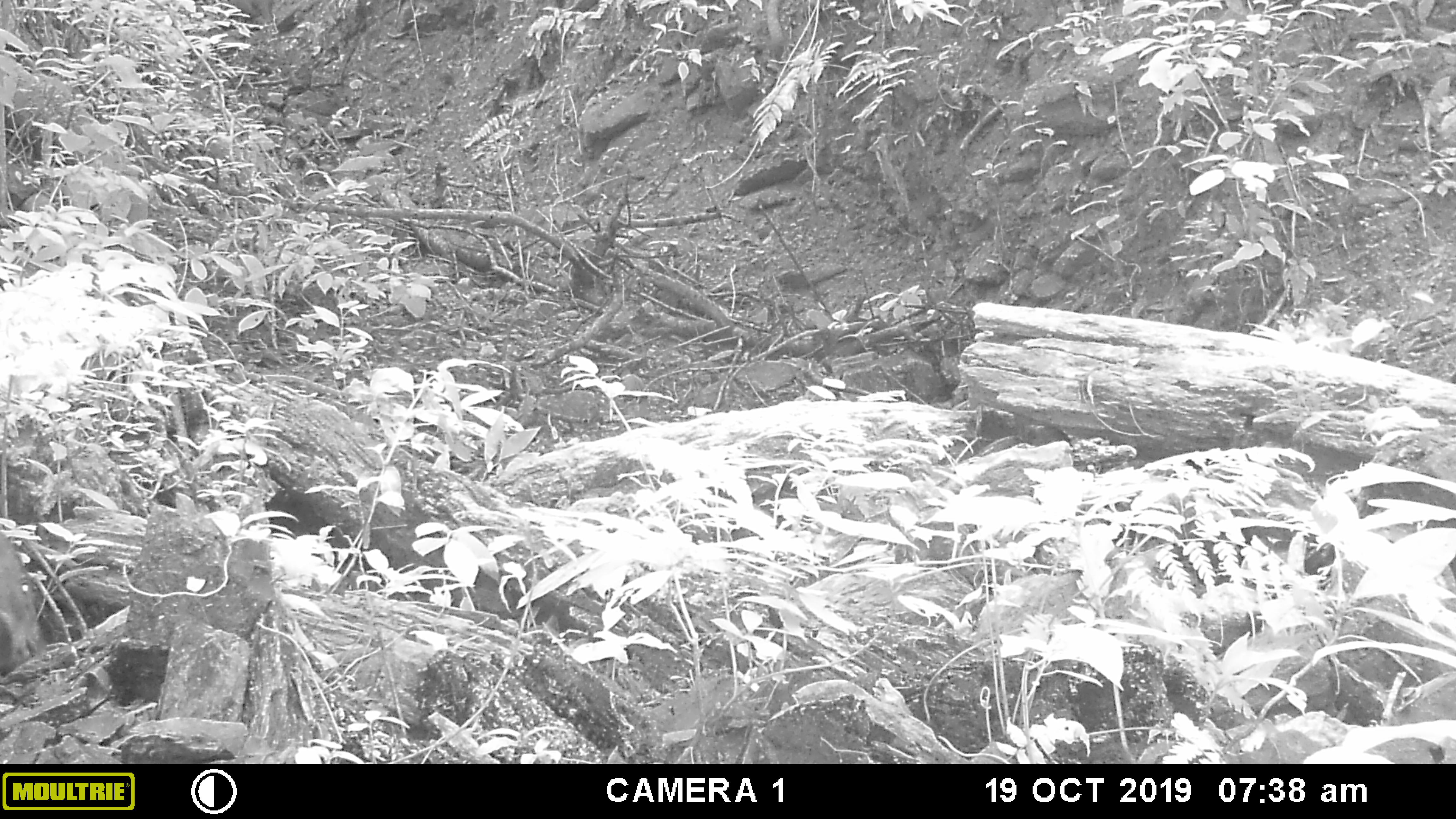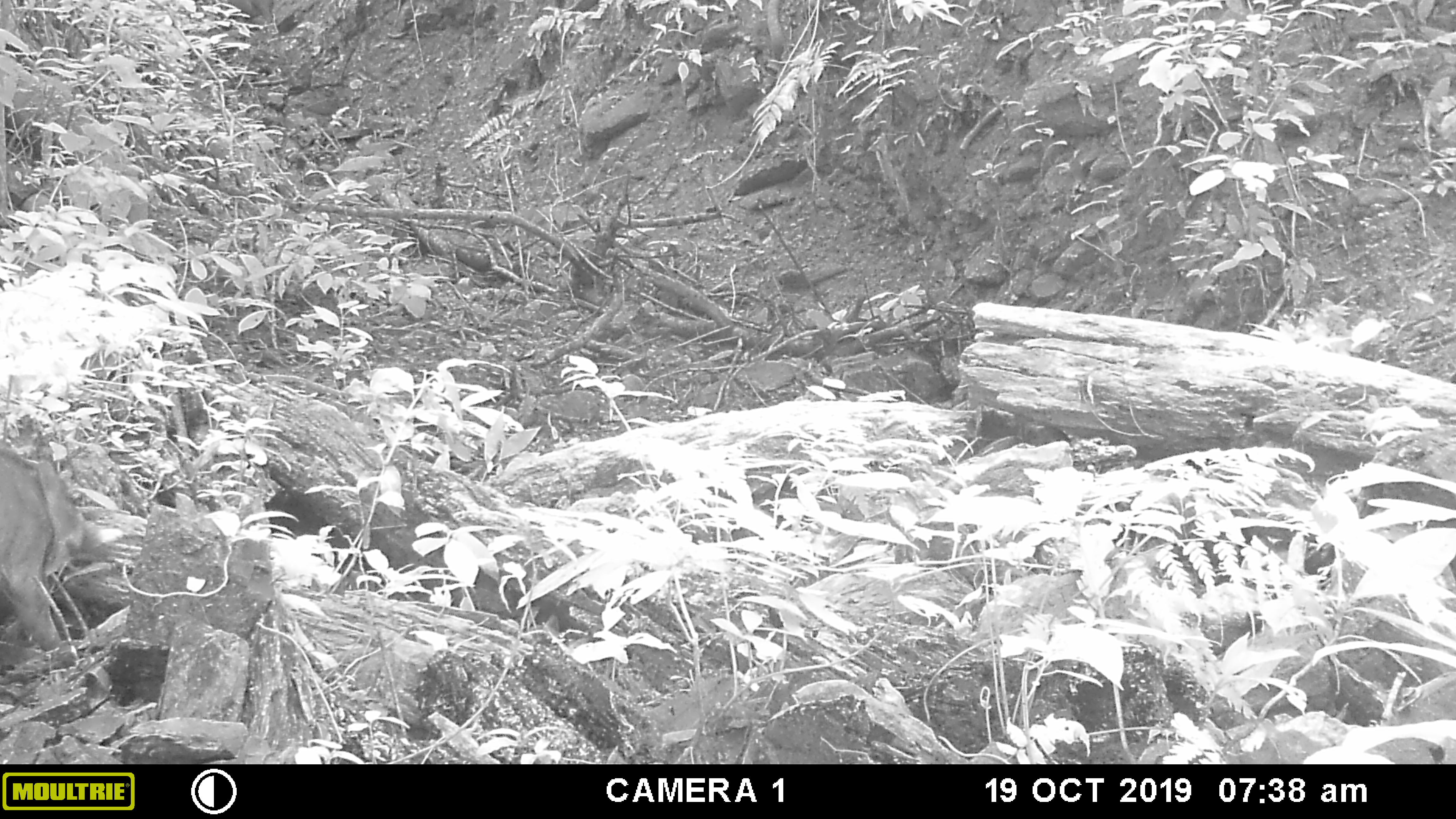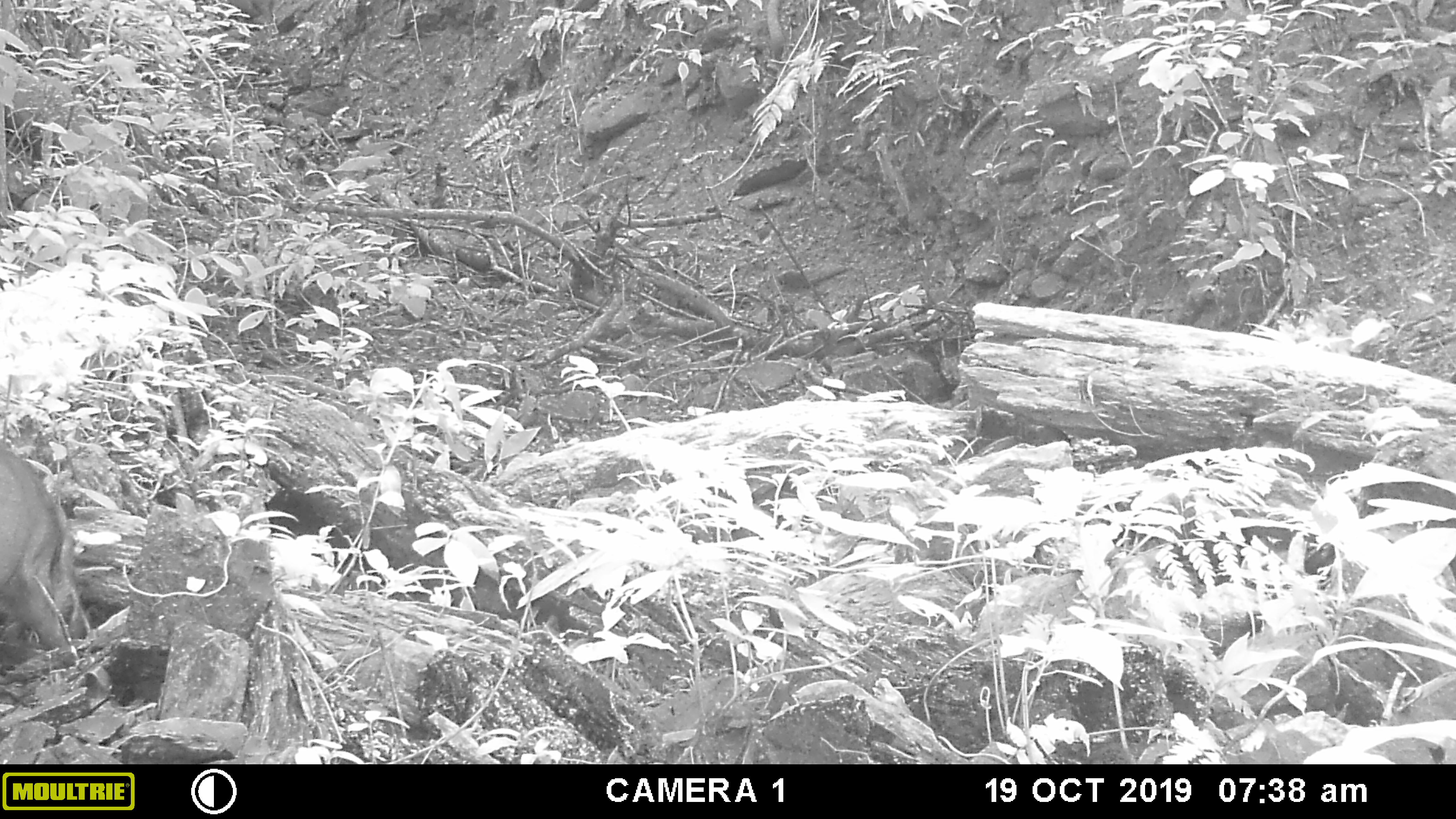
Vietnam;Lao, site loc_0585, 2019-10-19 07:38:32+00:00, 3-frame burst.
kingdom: Animalia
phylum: Chordata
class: Mammalia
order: Artiodactyla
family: Suidae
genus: Sus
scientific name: Sus scrofa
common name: eurasian wild pig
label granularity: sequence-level